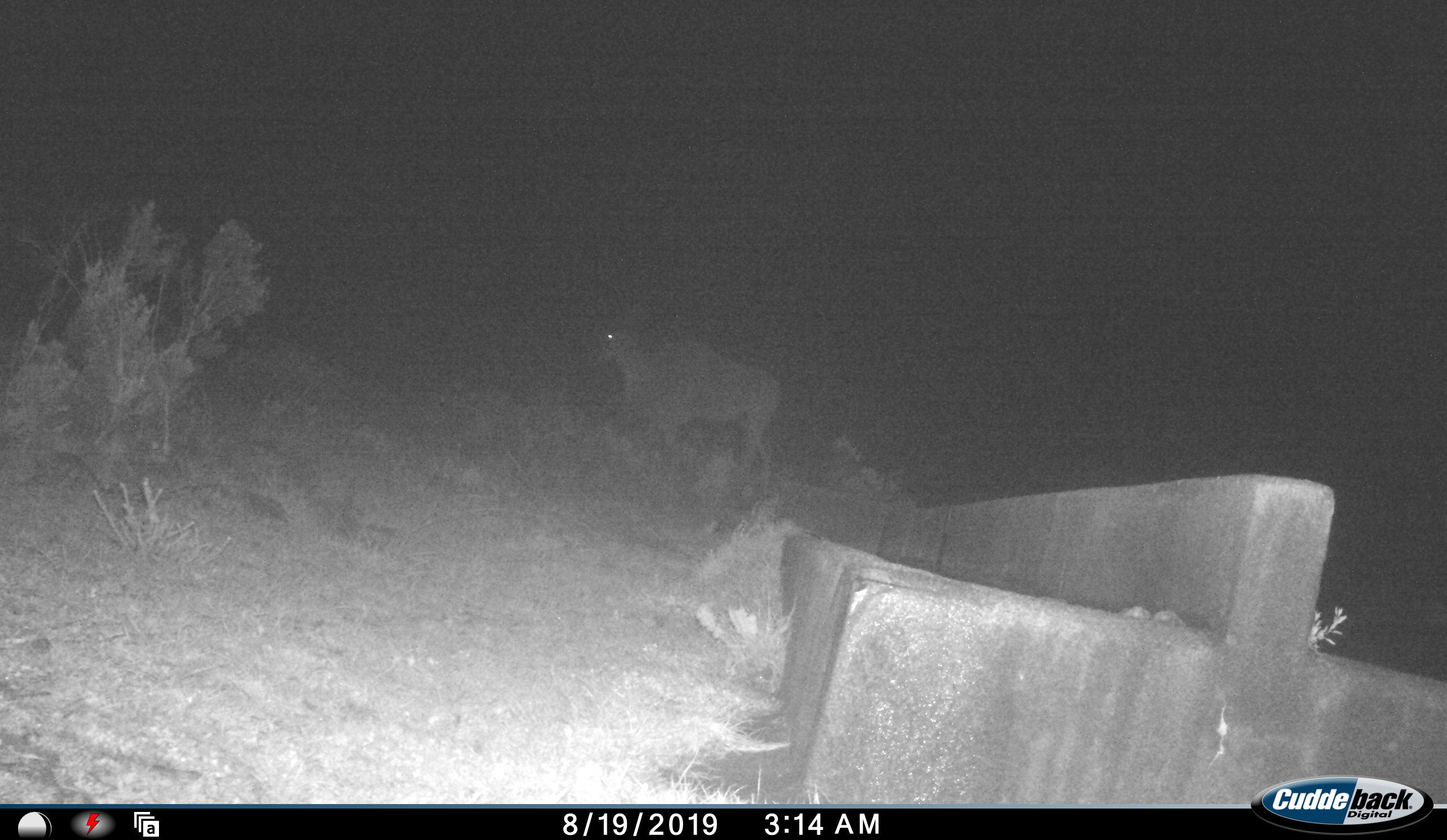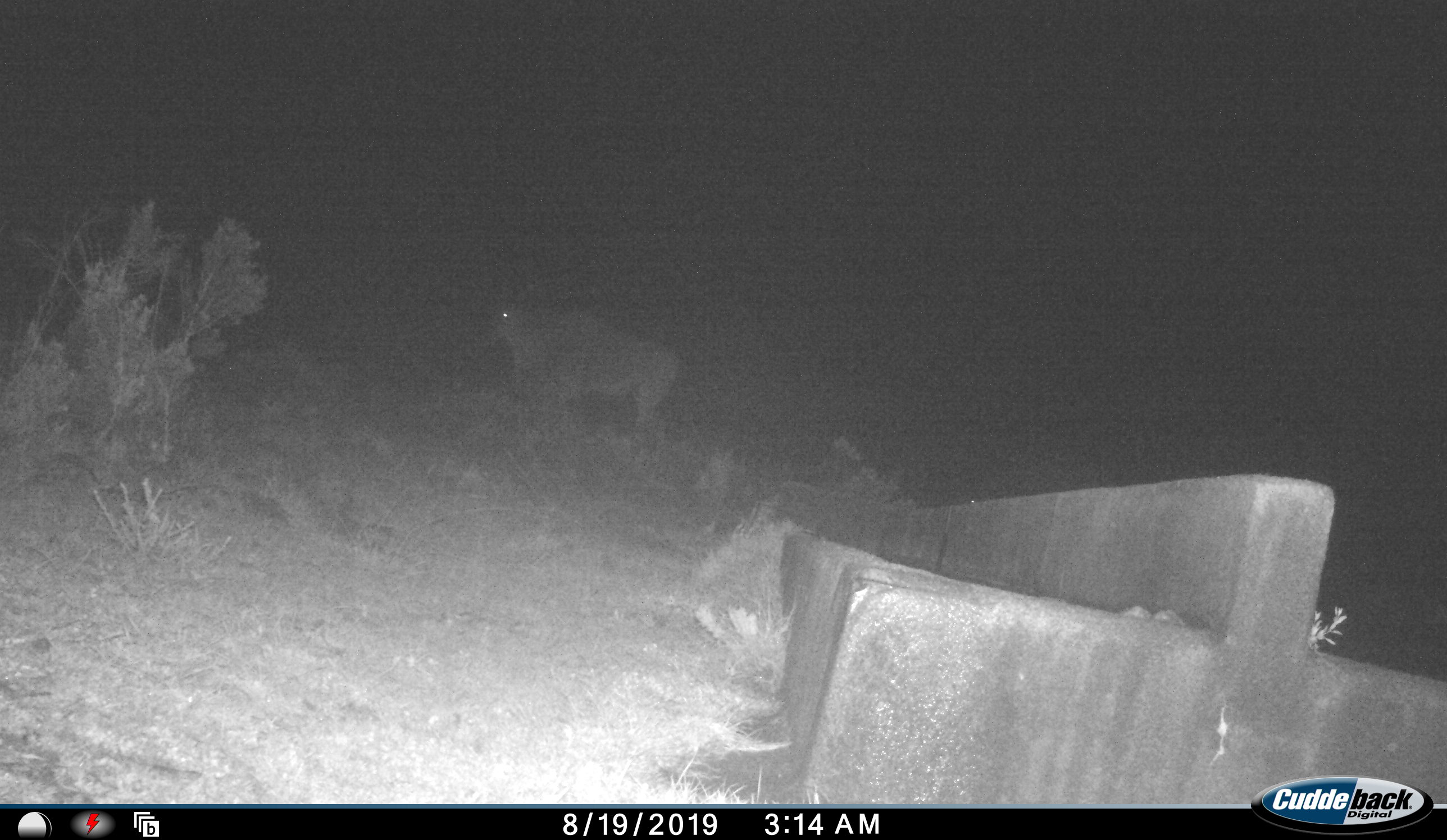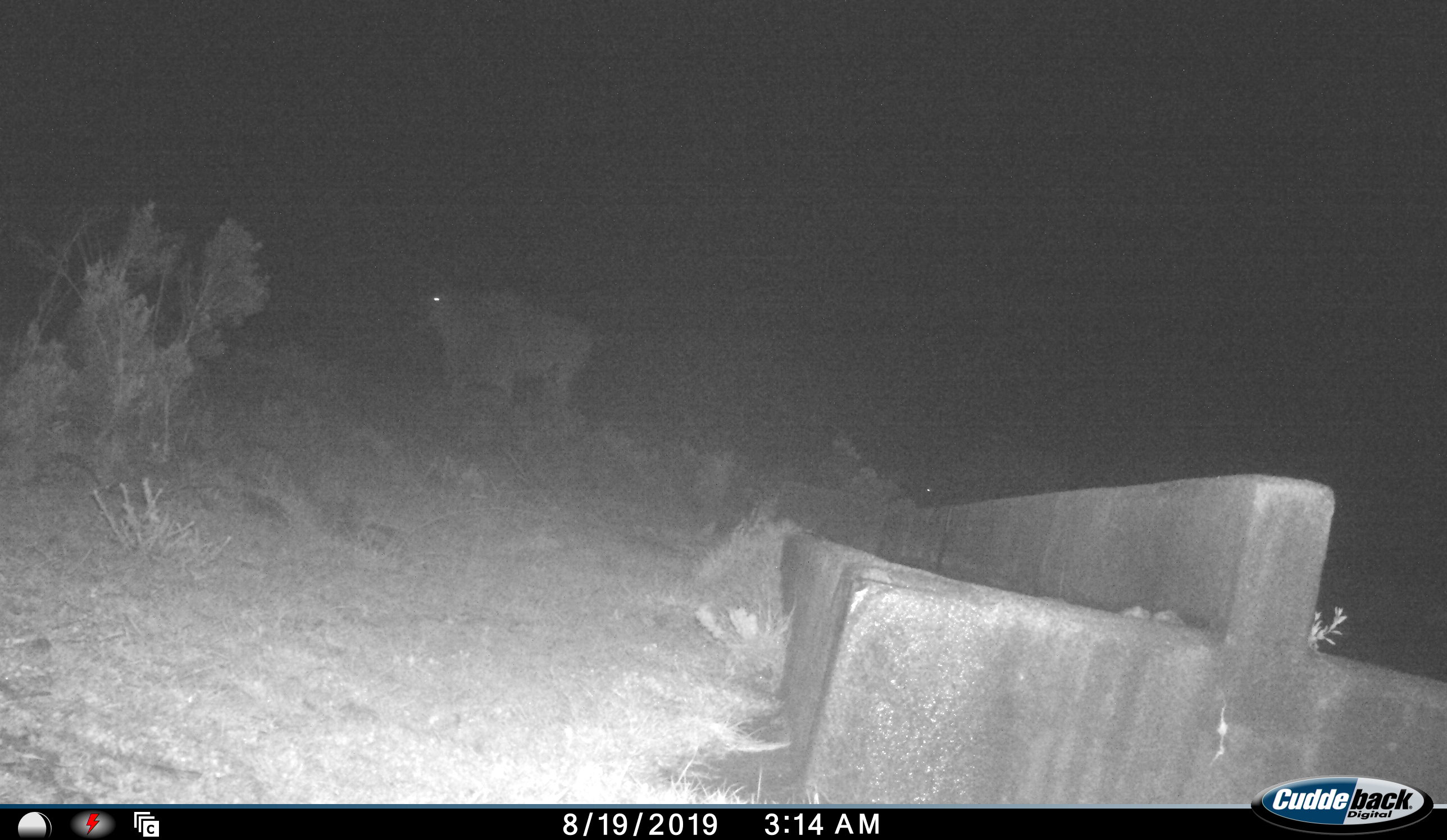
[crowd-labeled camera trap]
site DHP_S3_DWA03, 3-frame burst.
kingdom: Animalia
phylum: Chordata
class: Mammalia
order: Artiodactyla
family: Bovidae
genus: Tragelaphus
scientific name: Tragelaphus oryx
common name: eland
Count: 1.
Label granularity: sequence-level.